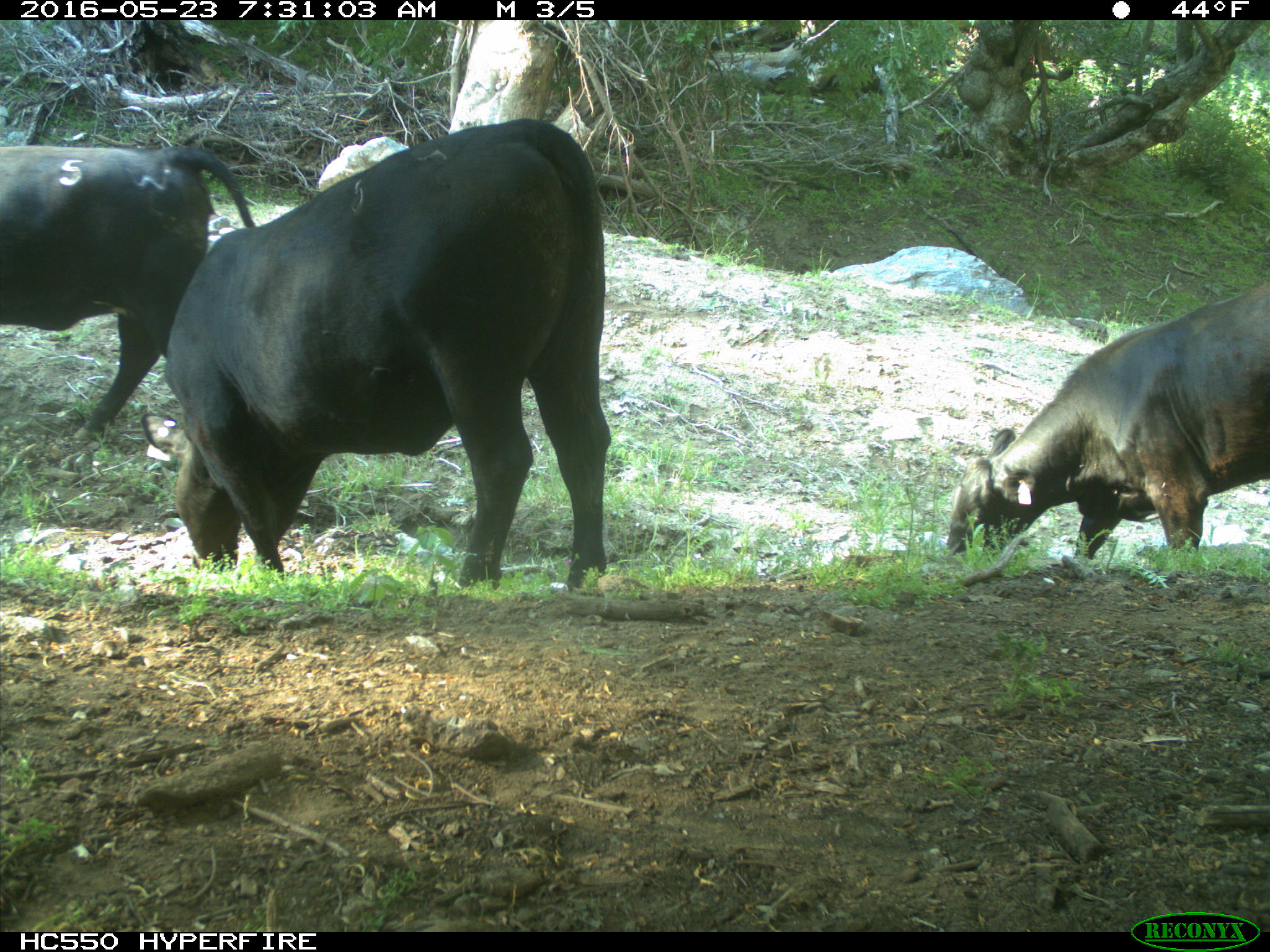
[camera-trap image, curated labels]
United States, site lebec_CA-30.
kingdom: Animalia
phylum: Chordata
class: Mammalia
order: Artiodactyla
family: Bovidae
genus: Bos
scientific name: Bos taurus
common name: domestic cow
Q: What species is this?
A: Bos taurus (domestic cow).